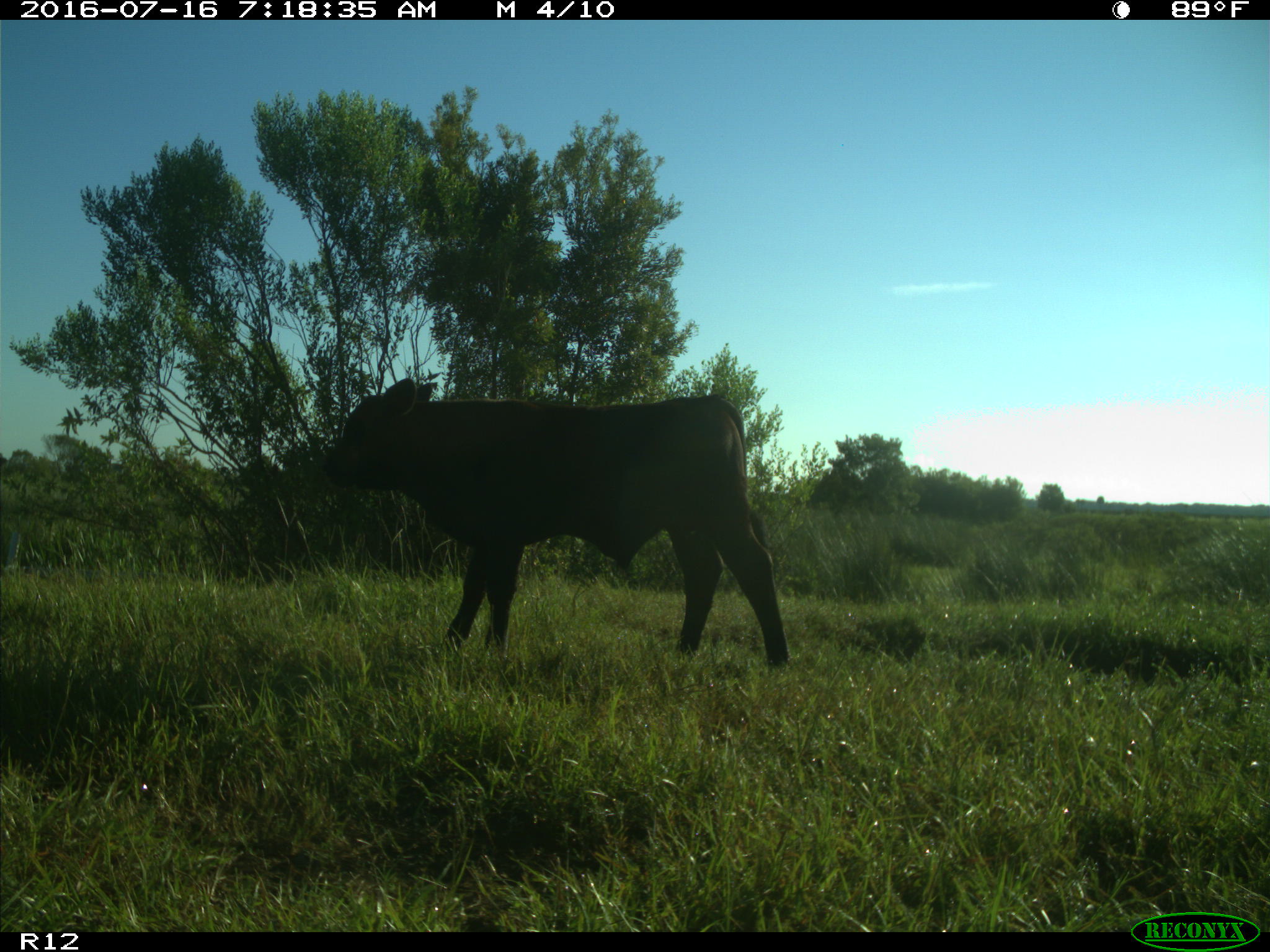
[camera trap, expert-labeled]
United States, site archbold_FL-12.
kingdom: Animalia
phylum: Chordata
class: Mammalia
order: Artiodactyla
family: Bovidae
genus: Bos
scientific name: Bos taurus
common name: domestic cow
Bos taurus (domestic cow).